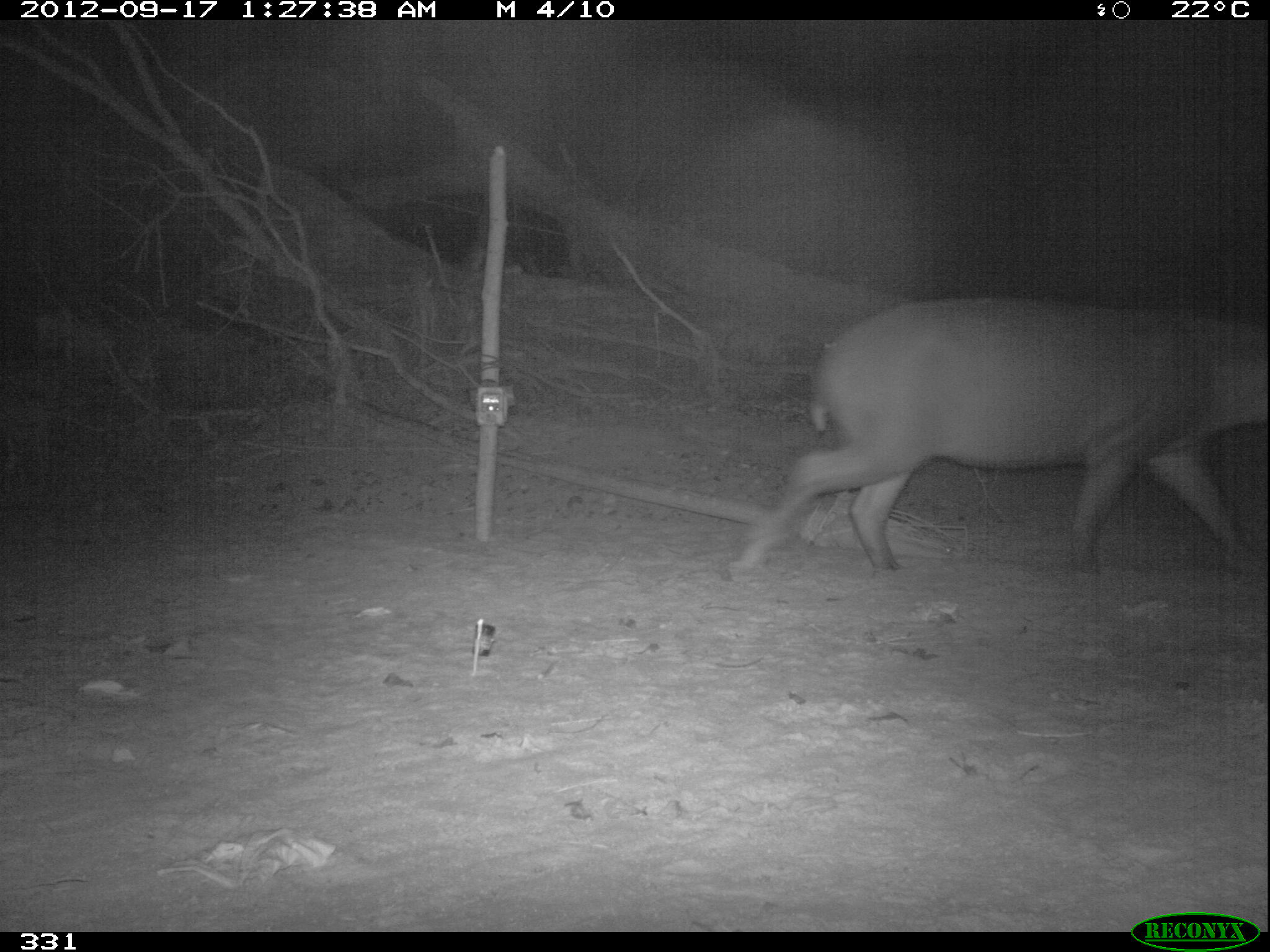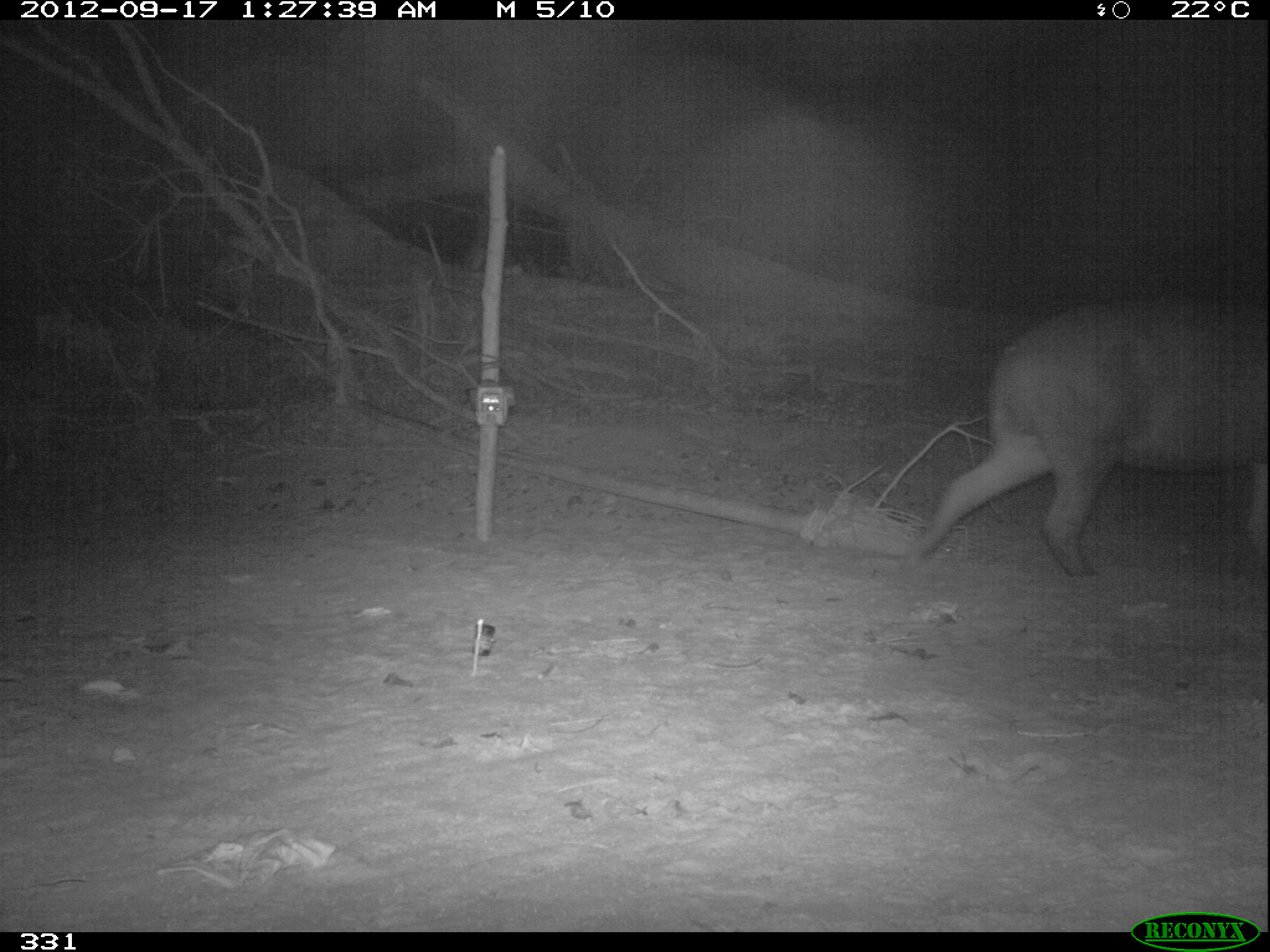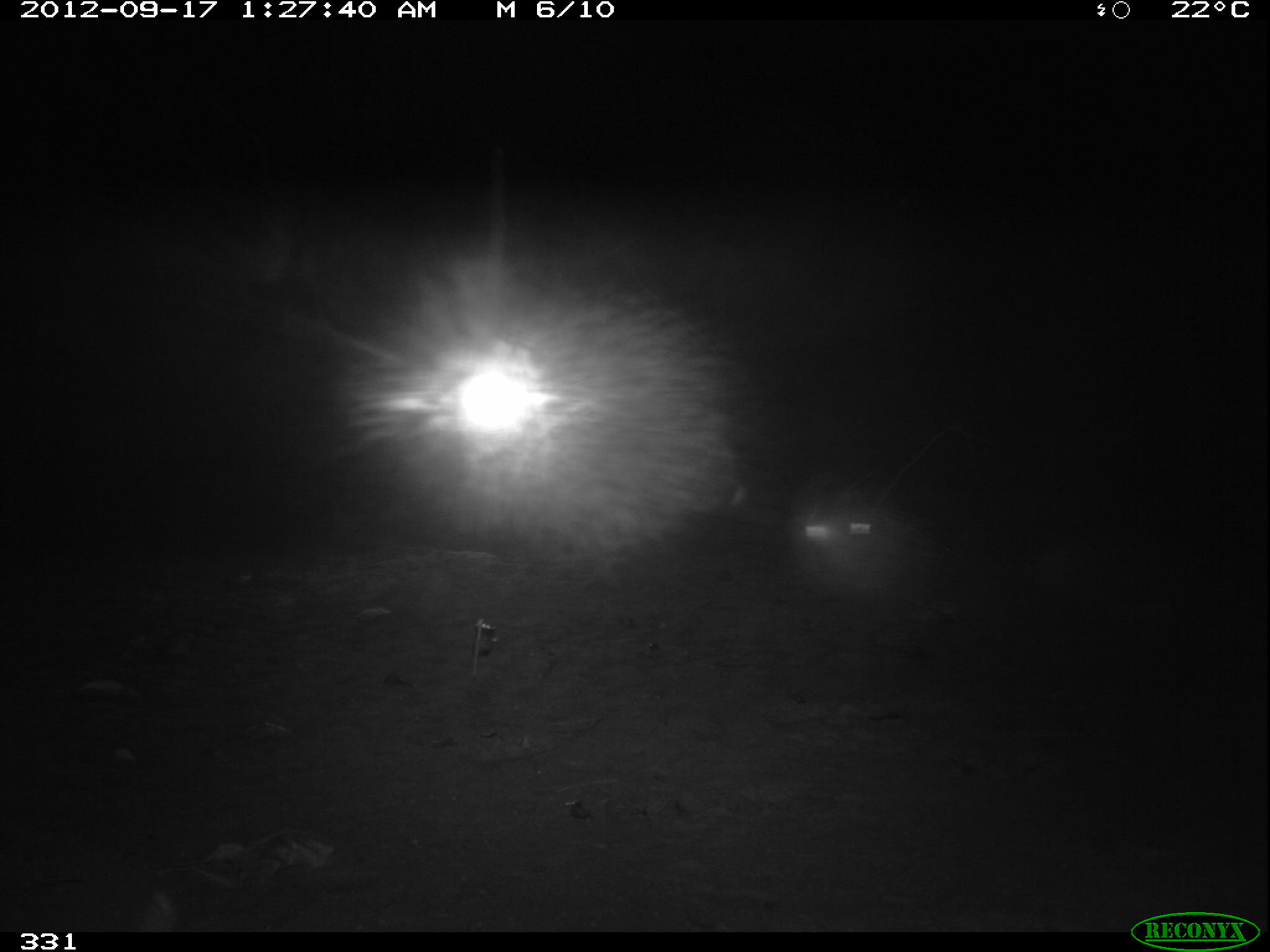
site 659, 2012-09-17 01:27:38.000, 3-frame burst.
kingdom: Animalia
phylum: Chordata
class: Mammalia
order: Perissodactyla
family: Tapiridae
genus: Tapirus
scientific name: Tapirus terrestris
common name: south american tapir